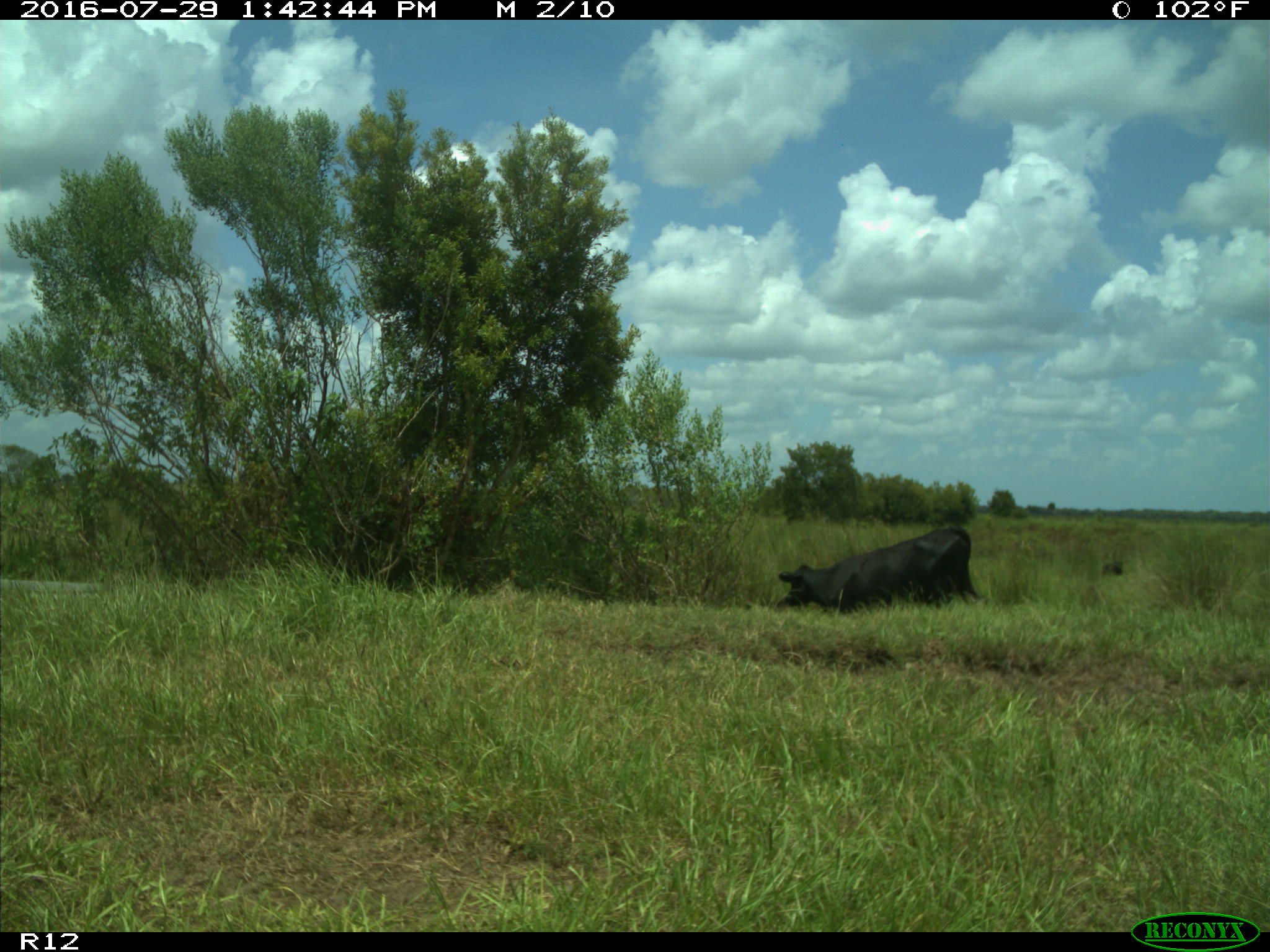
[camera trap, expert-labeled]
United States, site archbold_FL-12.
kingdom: Animalia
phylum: Chordata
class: Mammalia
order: Artiodactyla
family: Bovidae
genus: Bos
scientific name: Bos taurus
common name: domestic cow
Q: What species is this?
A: Bos taurus (domestic cow).